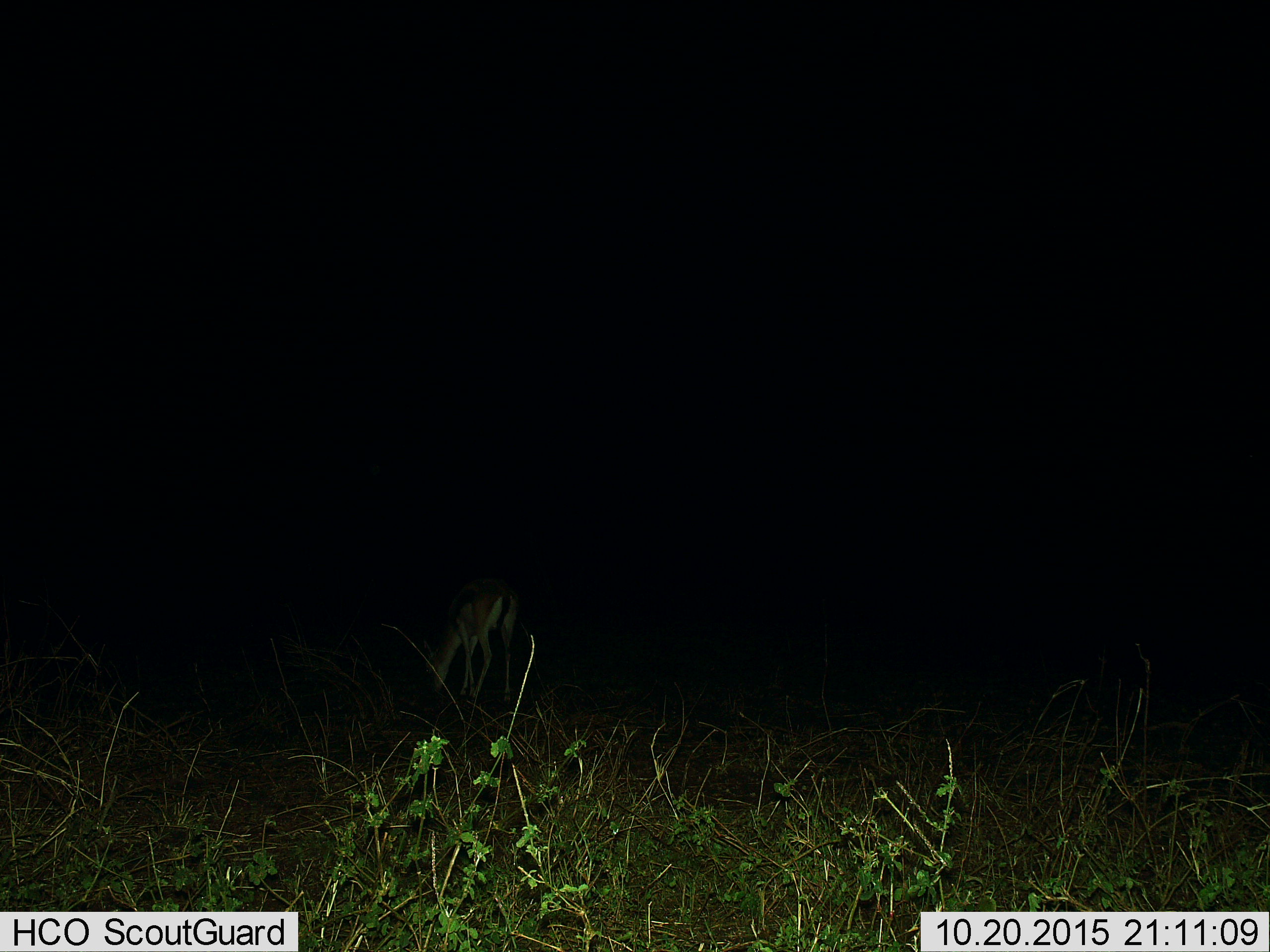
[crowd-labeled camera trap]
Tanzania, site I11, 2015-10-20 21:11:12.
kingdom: Animalia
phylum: Chordata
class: Mammalia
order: Artiodactyla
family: Bovidae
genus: Eudorcas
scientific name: Eudorcas thomsonii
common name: thomson's gazelle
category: gazellethomsons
Gazellethomsons (thomson's gazelle) (Eudorcas thomsonii), count 1. Behavior (volunteer vote fractions): standing 20%, resting 0%, moving 0%, interacting 0%. Young present (vote fraction): 0%. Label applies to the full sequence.